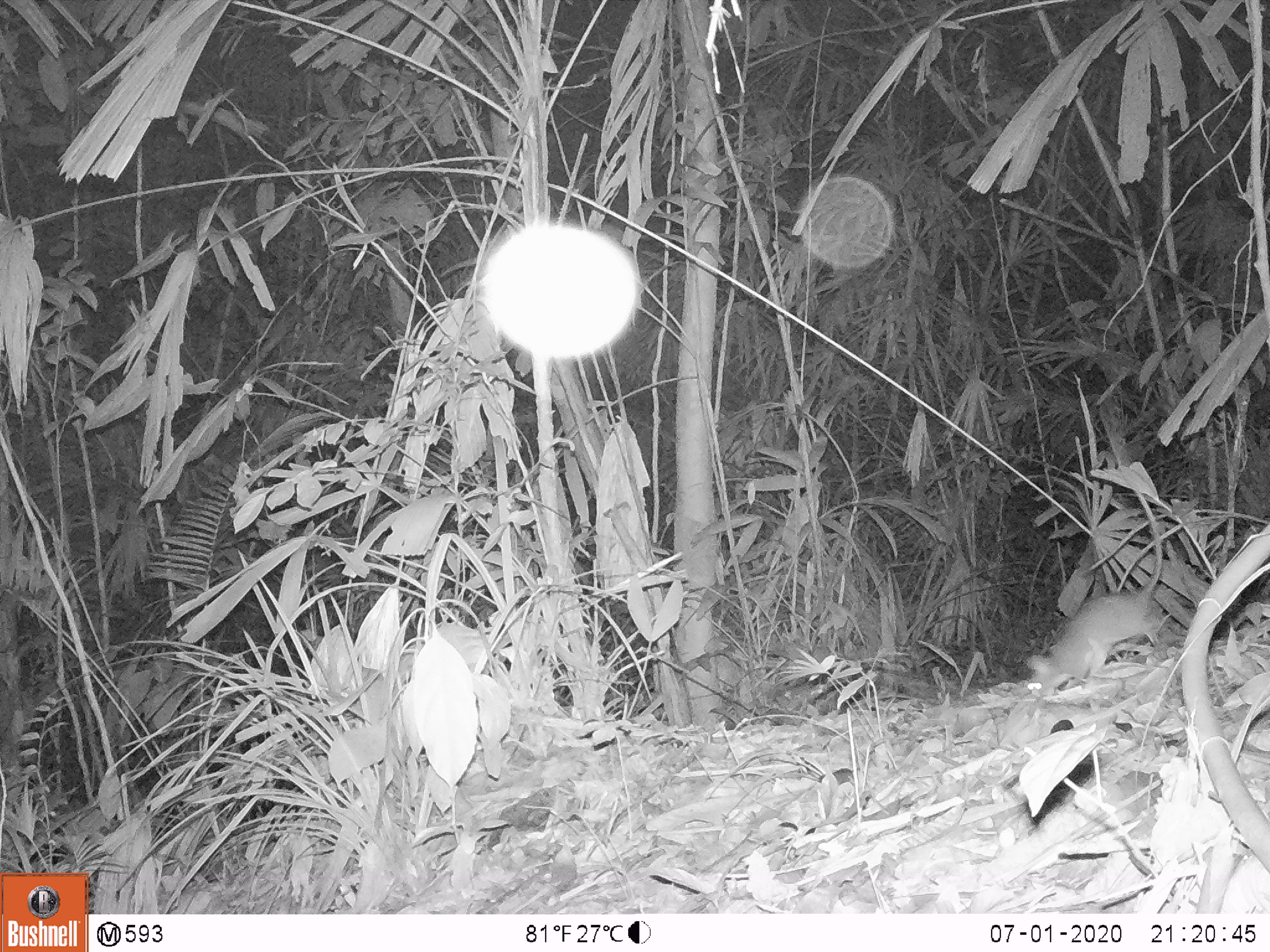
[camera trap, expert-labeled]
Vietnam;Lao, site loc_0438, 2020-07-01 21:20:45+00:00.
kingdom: Animalia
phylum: Chordata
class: Mammalia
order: Rodentia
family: Muridae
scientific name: Muridae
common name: old-world mice and rats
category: unidentified murid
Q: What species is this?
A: Unidentified murid (old-world mice and rats) (Muridae).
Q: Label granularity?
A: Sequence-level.